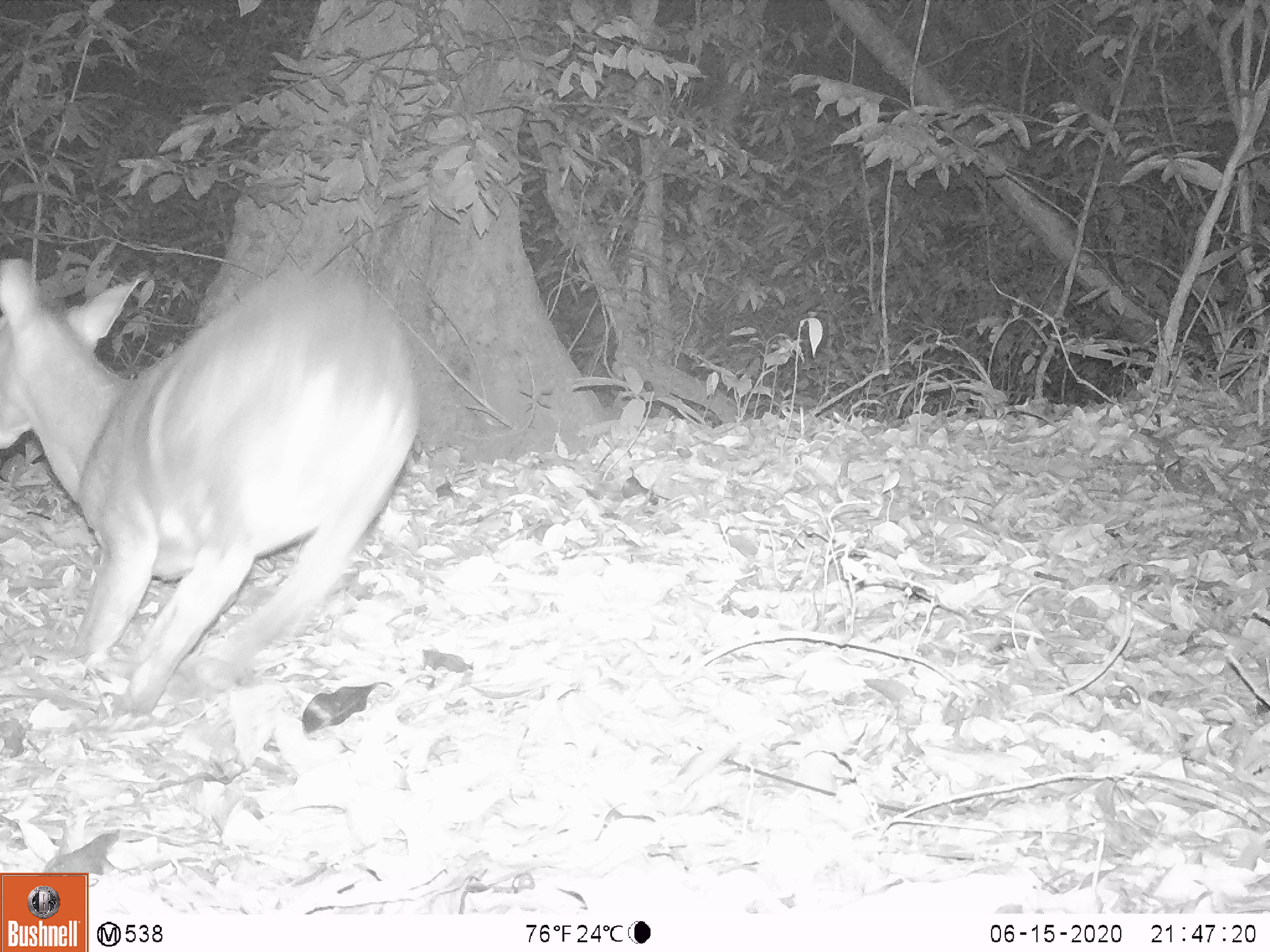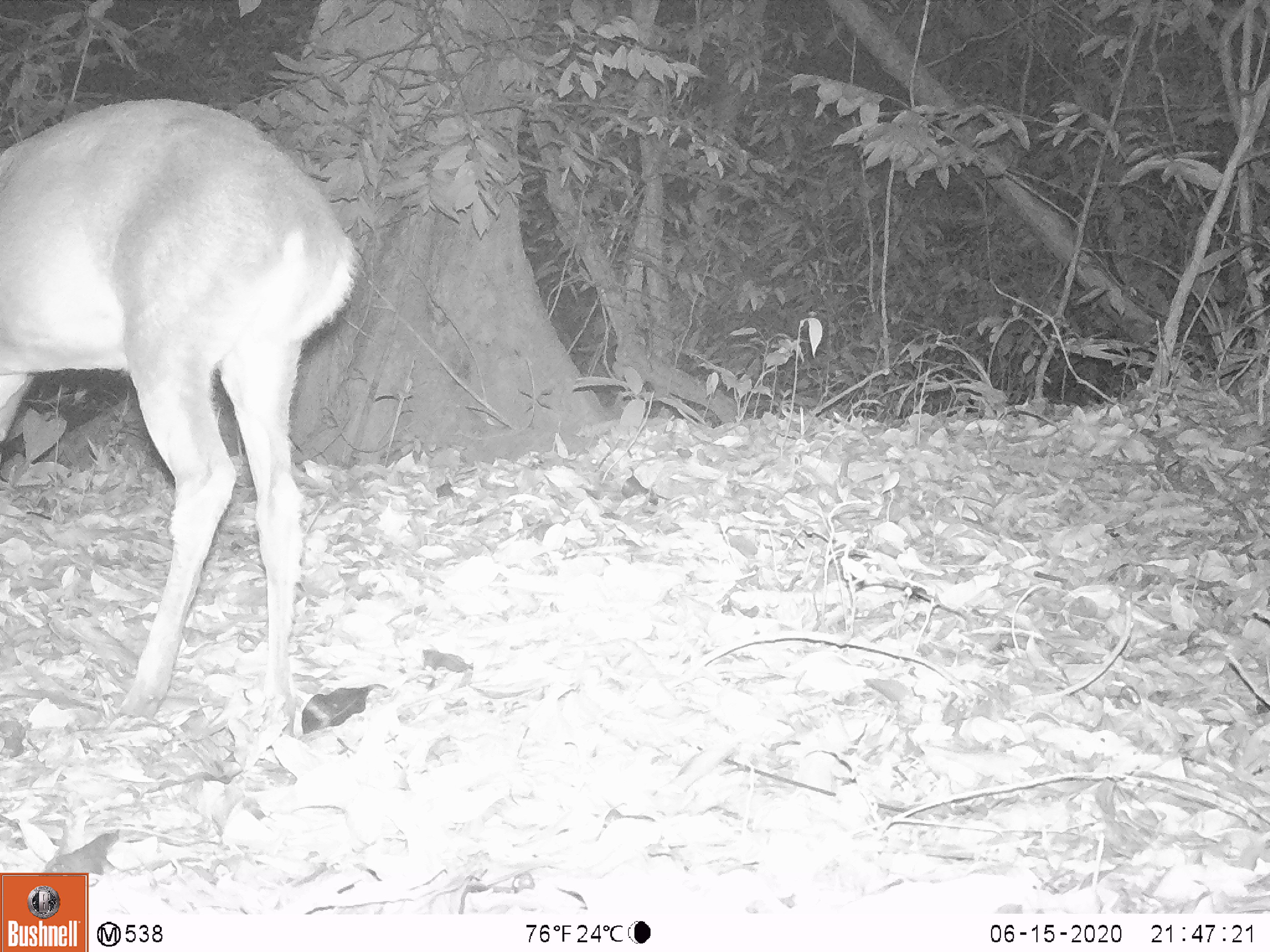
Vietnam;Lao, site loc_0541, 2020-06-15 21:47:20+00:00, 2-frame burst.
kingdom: Animalia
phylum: Chordata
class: Mammalia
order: Artiodactyla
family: Cervidae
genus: Muntiacus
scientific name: Muntiacus vuquangensis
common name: large-antlered muntjac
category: large antlered muntjac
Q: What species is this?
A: Large antlered muntjac (large-antlered muntjac) (Muntiacus vuquangensis).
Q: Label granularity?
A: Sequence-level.